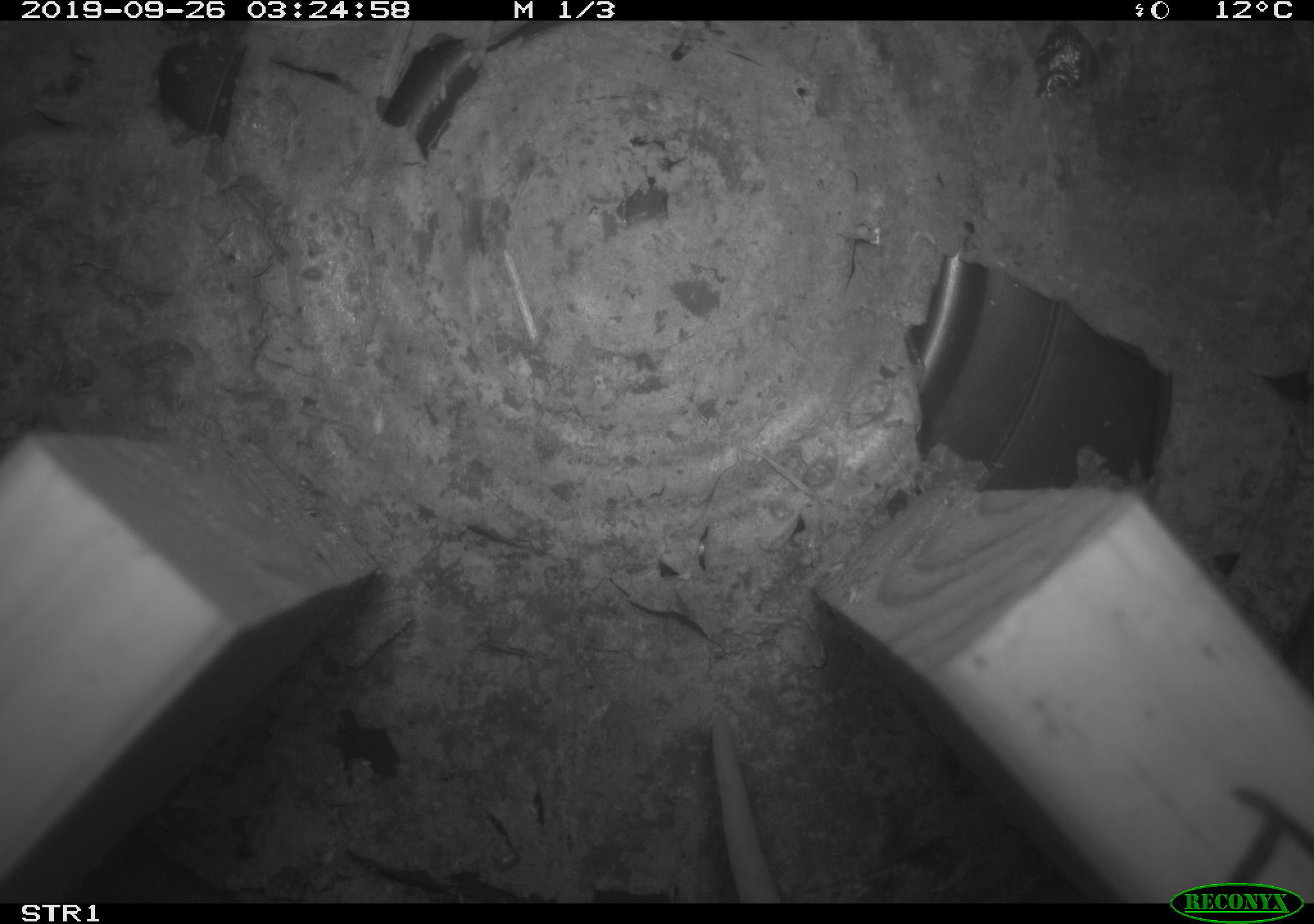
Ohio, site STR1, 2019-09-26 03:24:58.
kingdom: Animalia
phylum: Chordata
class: Mammalia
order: Rodentia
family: Cricetidae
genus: Peromyscus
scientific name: Peromyscus leucopus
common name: white-footed mouse